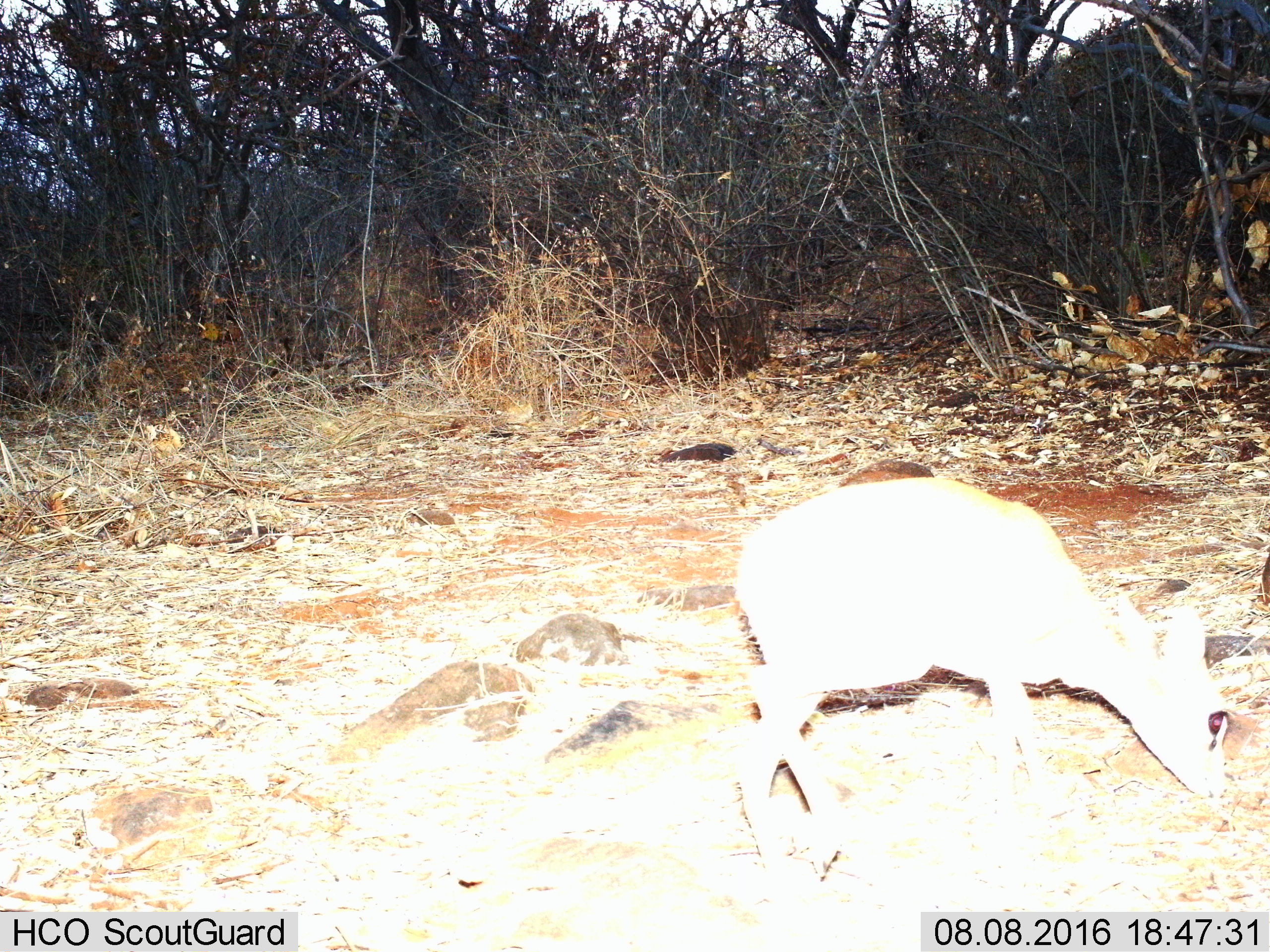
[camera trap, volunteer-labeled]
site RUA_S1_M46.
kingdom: Animalia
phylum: Chordata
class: Mammalia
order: Artiodactyla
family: Bovidae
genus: Madoqua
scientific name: Madoqua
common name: dik-dik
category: dikdik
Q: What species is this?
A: Dikdik (dik-dik) (Madoqua).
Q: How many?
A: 1.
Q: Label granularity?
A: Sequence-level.